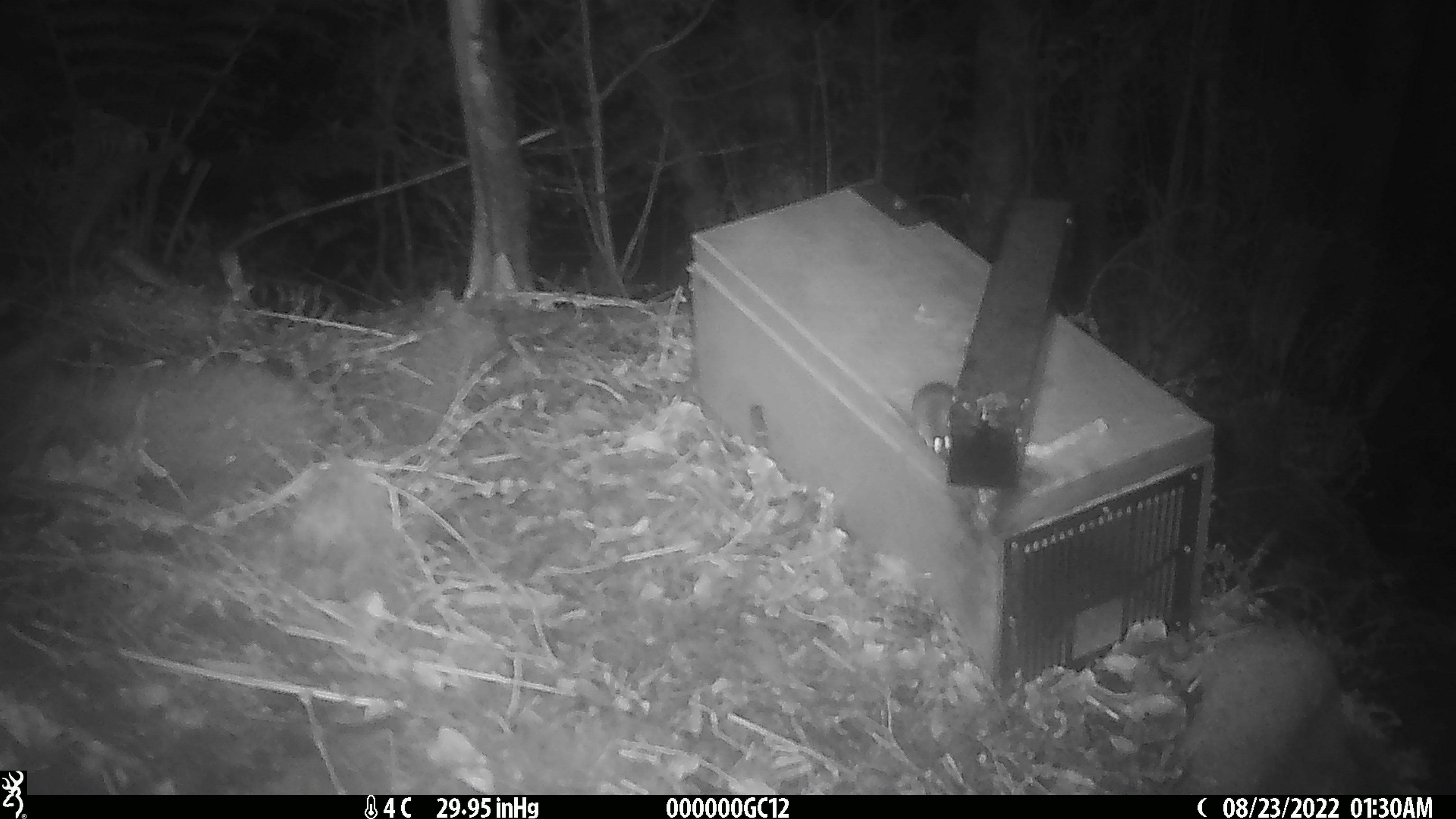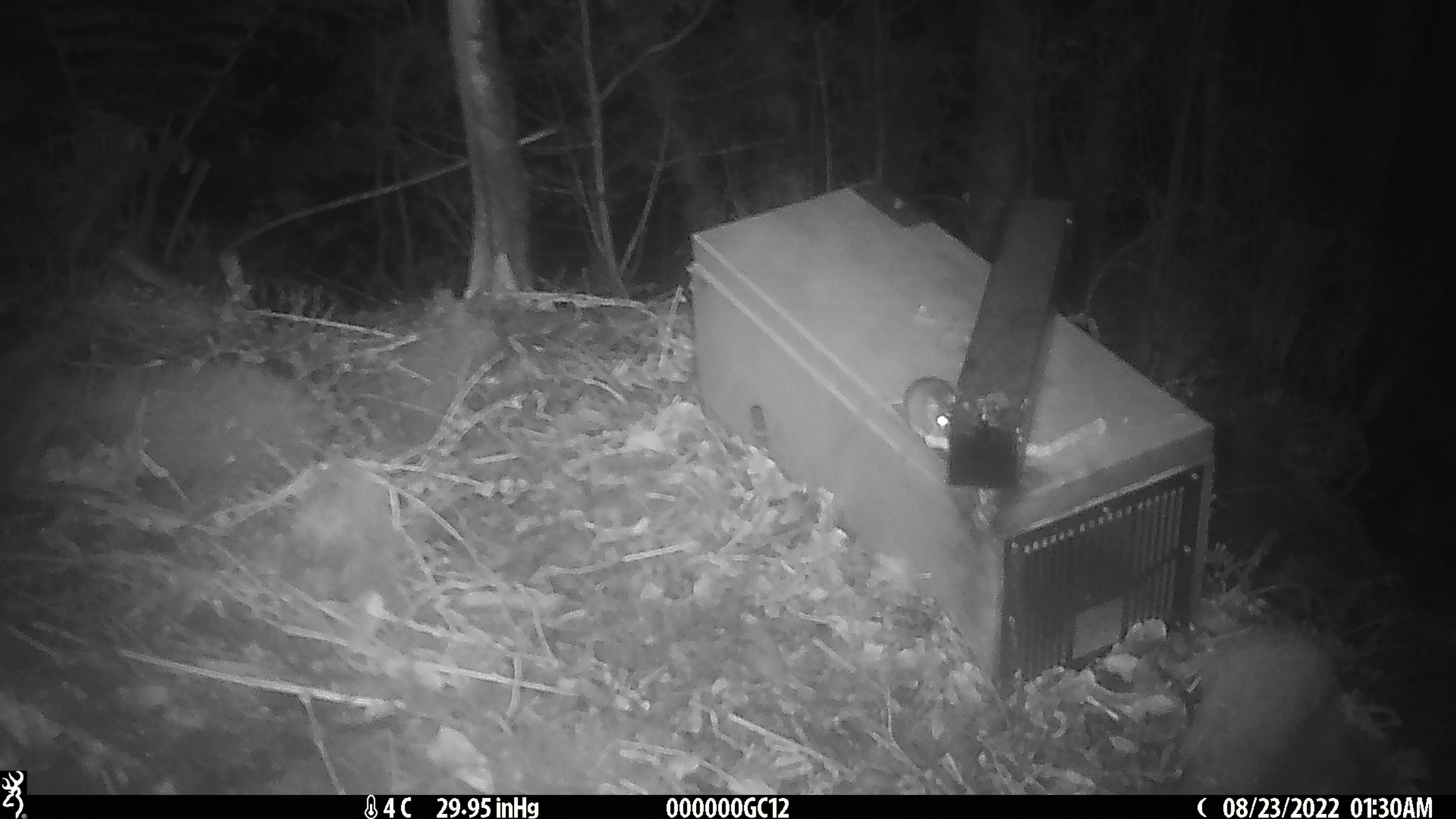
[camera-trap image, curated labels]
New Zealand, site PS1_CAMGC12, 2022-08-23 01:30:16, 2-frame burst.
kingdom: Animalia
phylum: Chordata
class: Mammalia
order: Rodentia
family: Muridae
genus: Mus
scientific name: Mus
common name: mouse